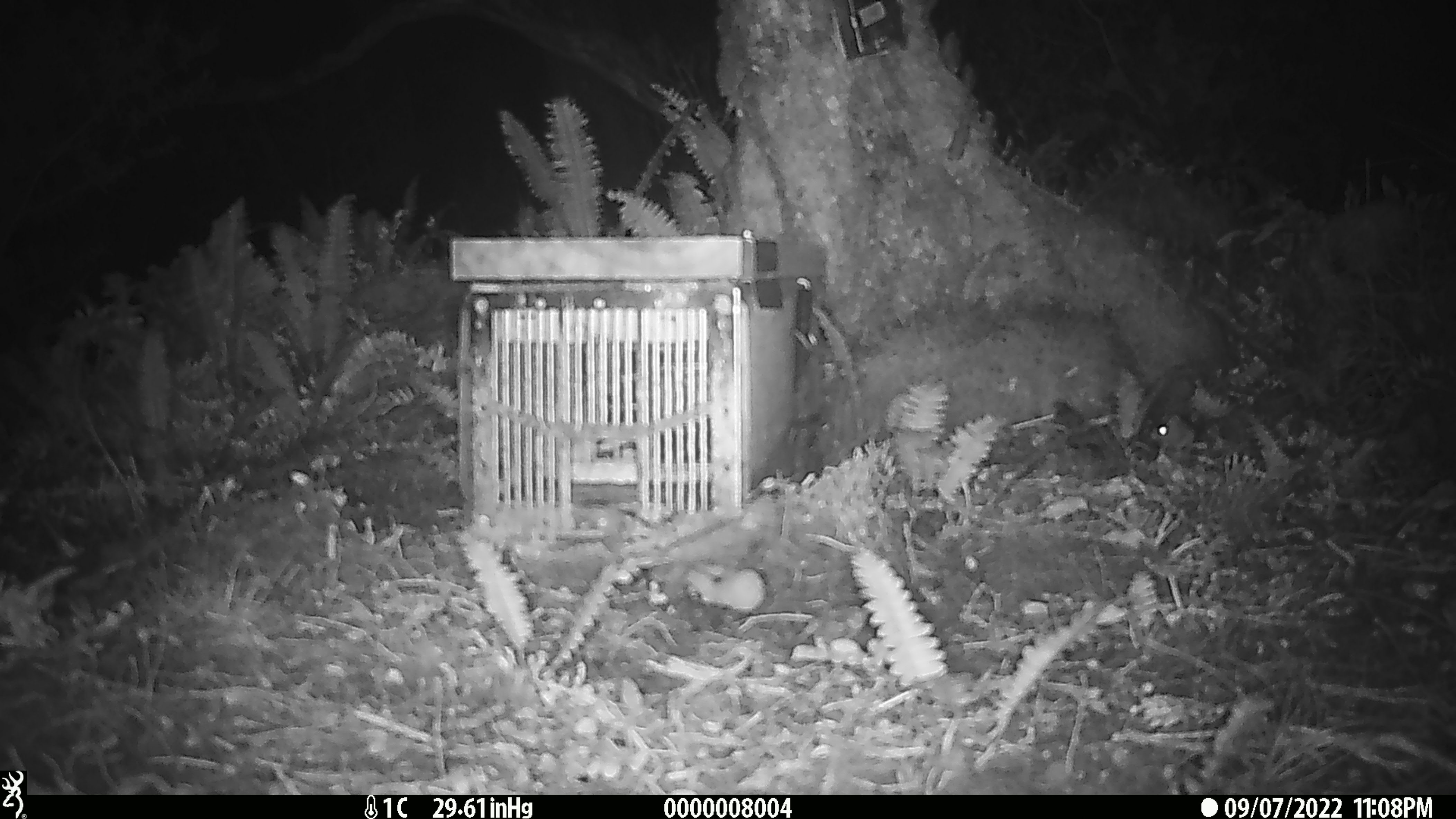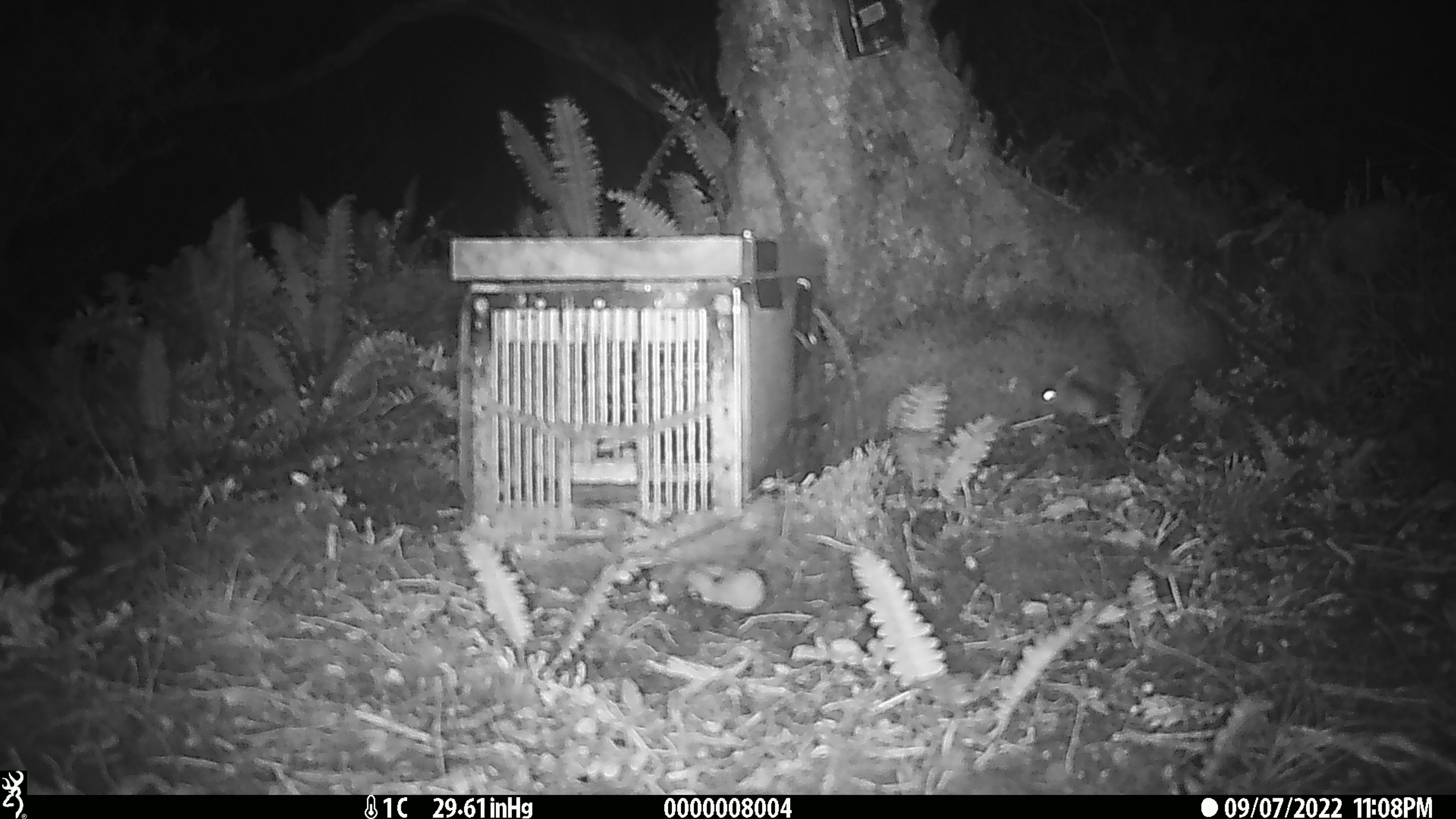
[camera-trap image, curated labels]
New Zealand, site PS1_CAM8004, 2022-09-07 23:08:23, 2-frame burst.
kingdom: Animalia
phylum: Chordata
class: Mammalia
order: Rodentia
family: Muridae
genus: Mus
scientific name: Mus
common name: mouse